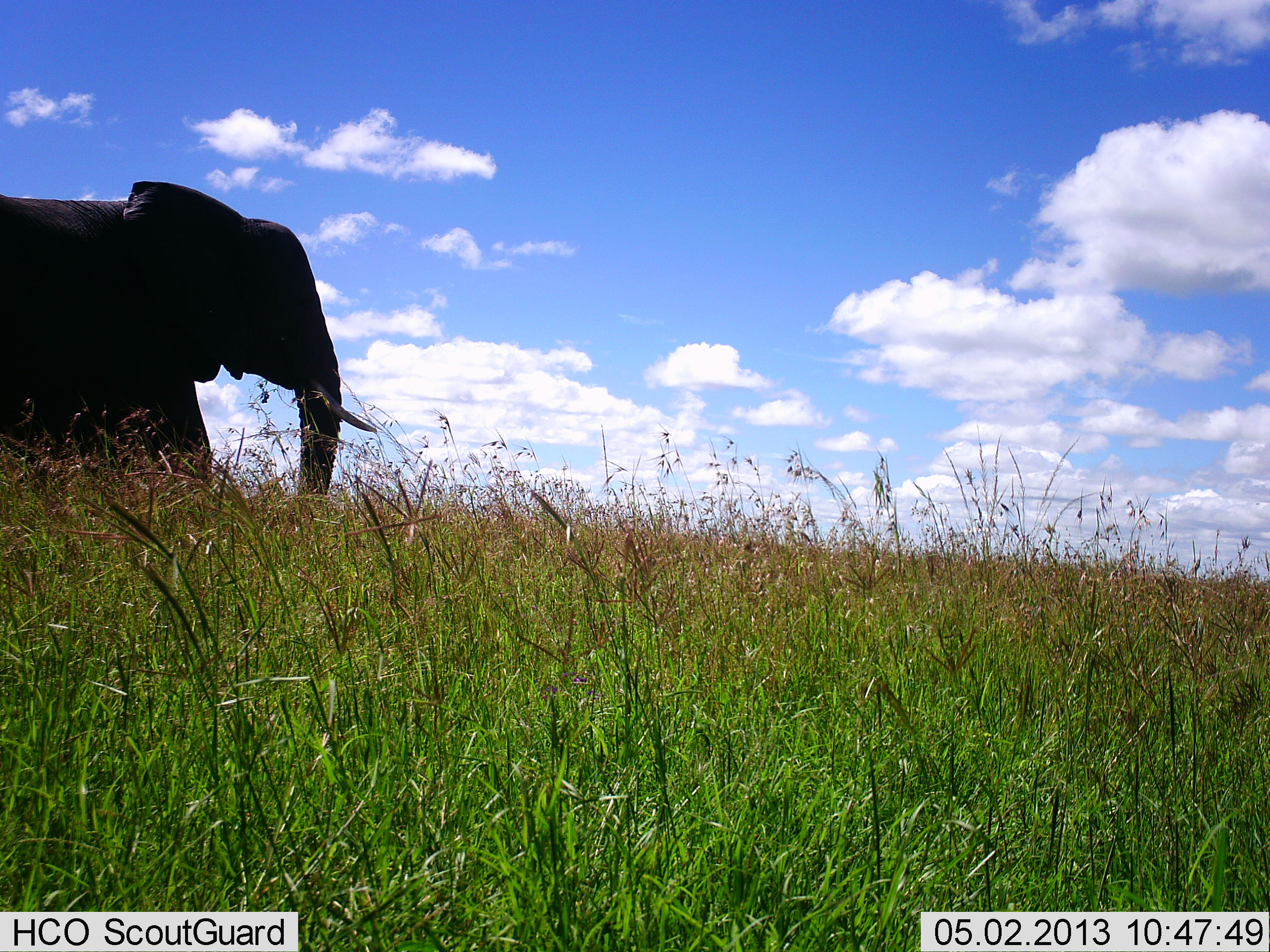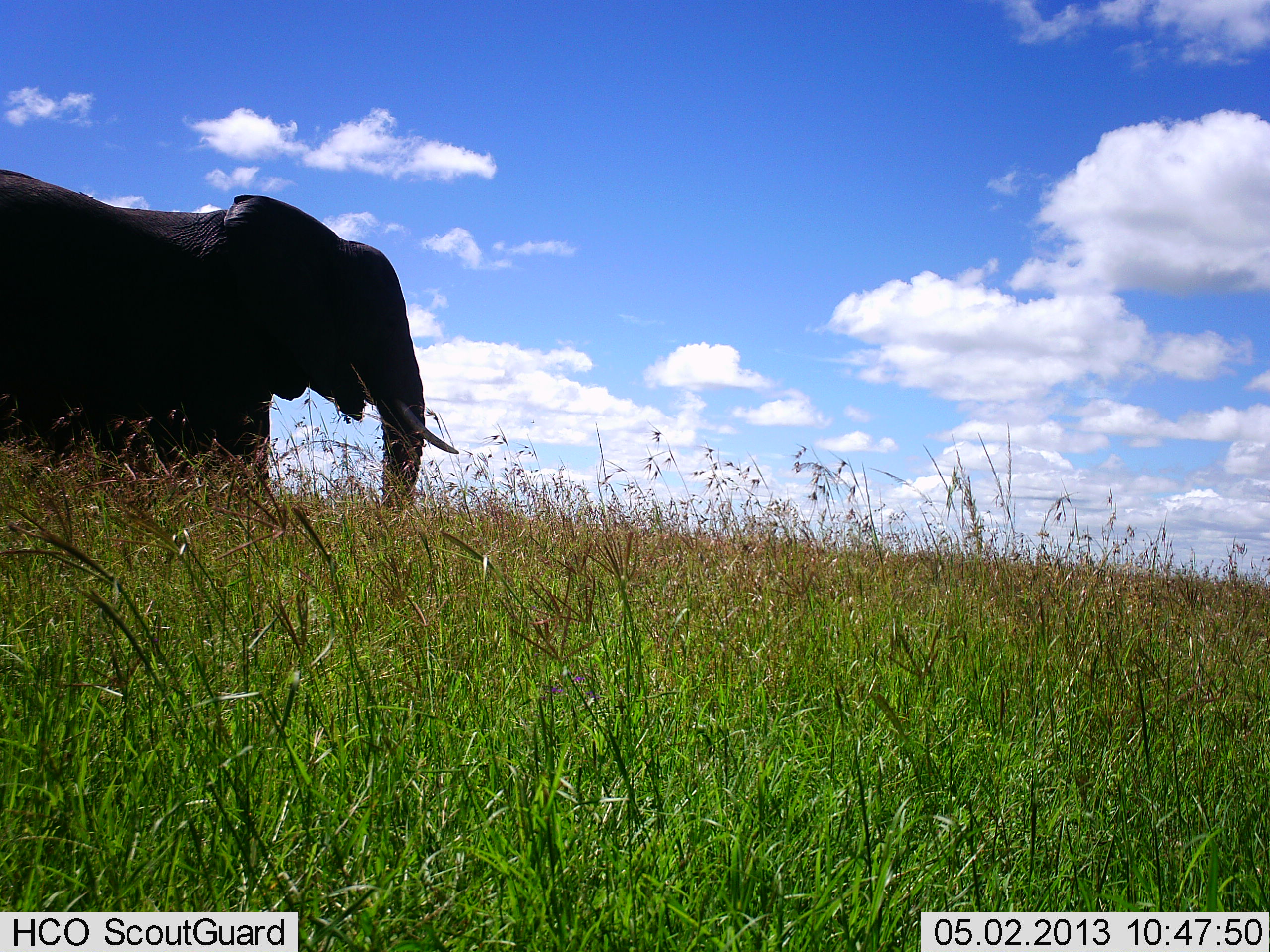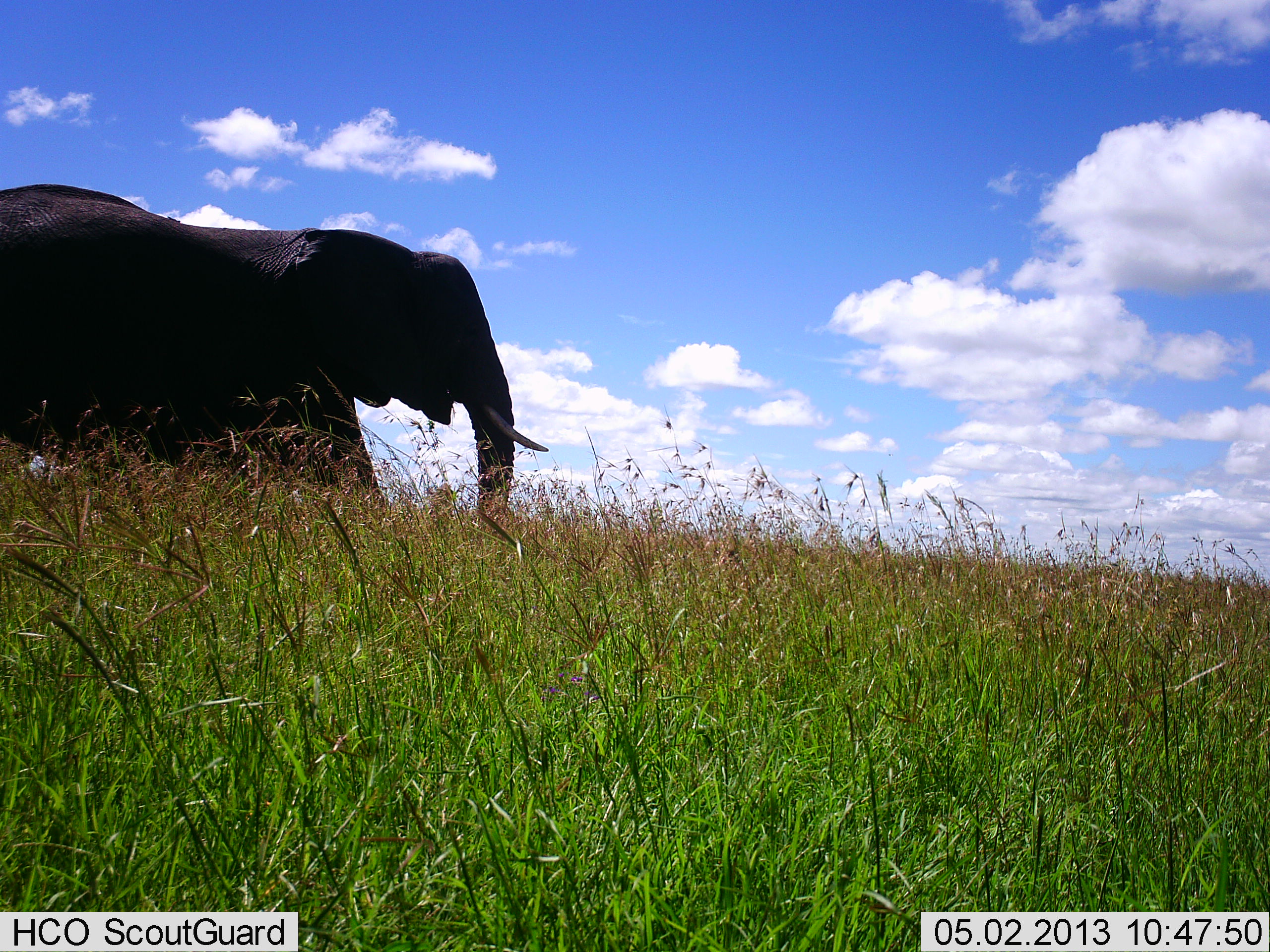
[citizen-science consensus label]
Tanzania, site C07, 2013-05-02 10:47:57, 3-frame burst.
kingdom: Animalia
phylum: Chordata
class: Mammalia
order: Proboscidea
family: Elephantidae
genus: Loxodonta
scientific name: Loxodonta africana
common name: african bush elephant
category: elephant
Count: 1.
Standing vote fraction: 10%.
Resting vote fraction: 0%.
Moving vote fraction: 100%.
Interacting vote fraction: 0%.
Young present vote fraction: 0%.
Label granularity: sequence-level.